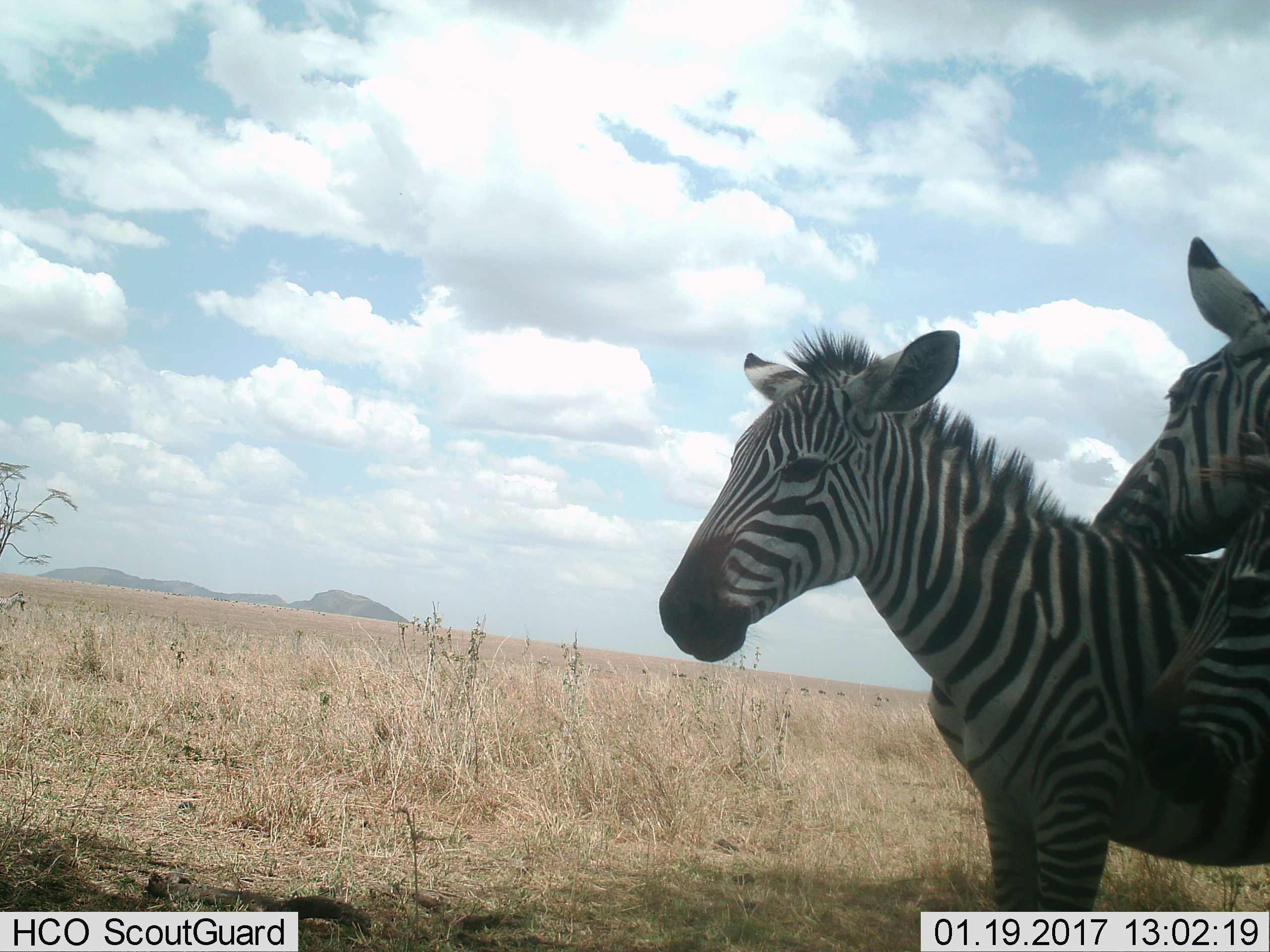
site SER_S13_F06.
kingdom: Animalia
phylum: Chordata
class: Mammalia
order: Perissodactyla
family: Equidae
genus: Equus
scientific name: Equus quagga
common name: plains zebra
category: zebraplains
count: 2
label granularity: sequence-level